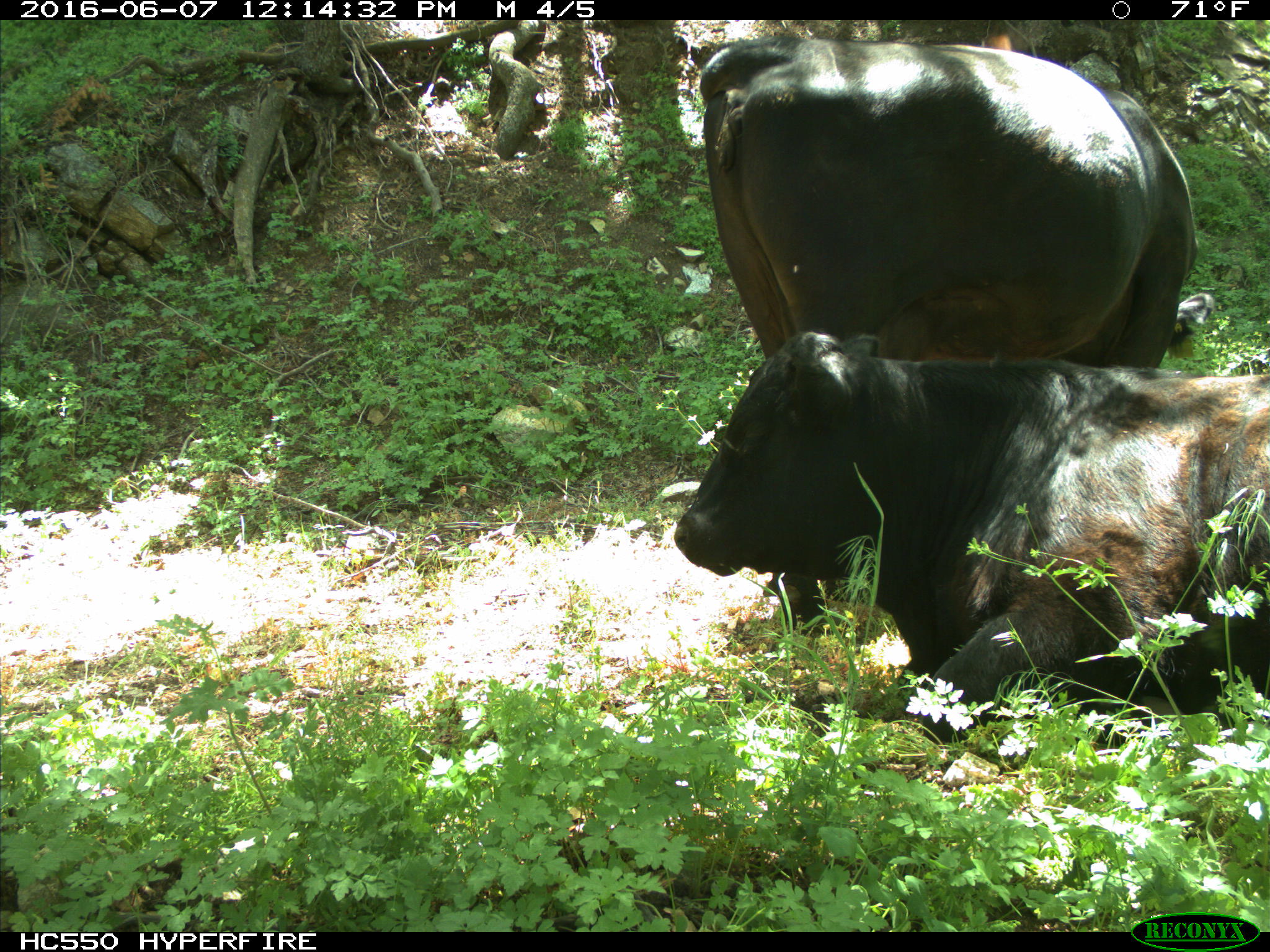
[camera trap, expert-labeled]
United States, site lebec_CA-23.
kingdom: Animalia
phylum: Chordata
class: Mammalia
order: Artiodactyla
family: Bovidae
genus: Bos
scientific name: Bos taurus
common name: domestic cow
Bos taurus (domestic cow).